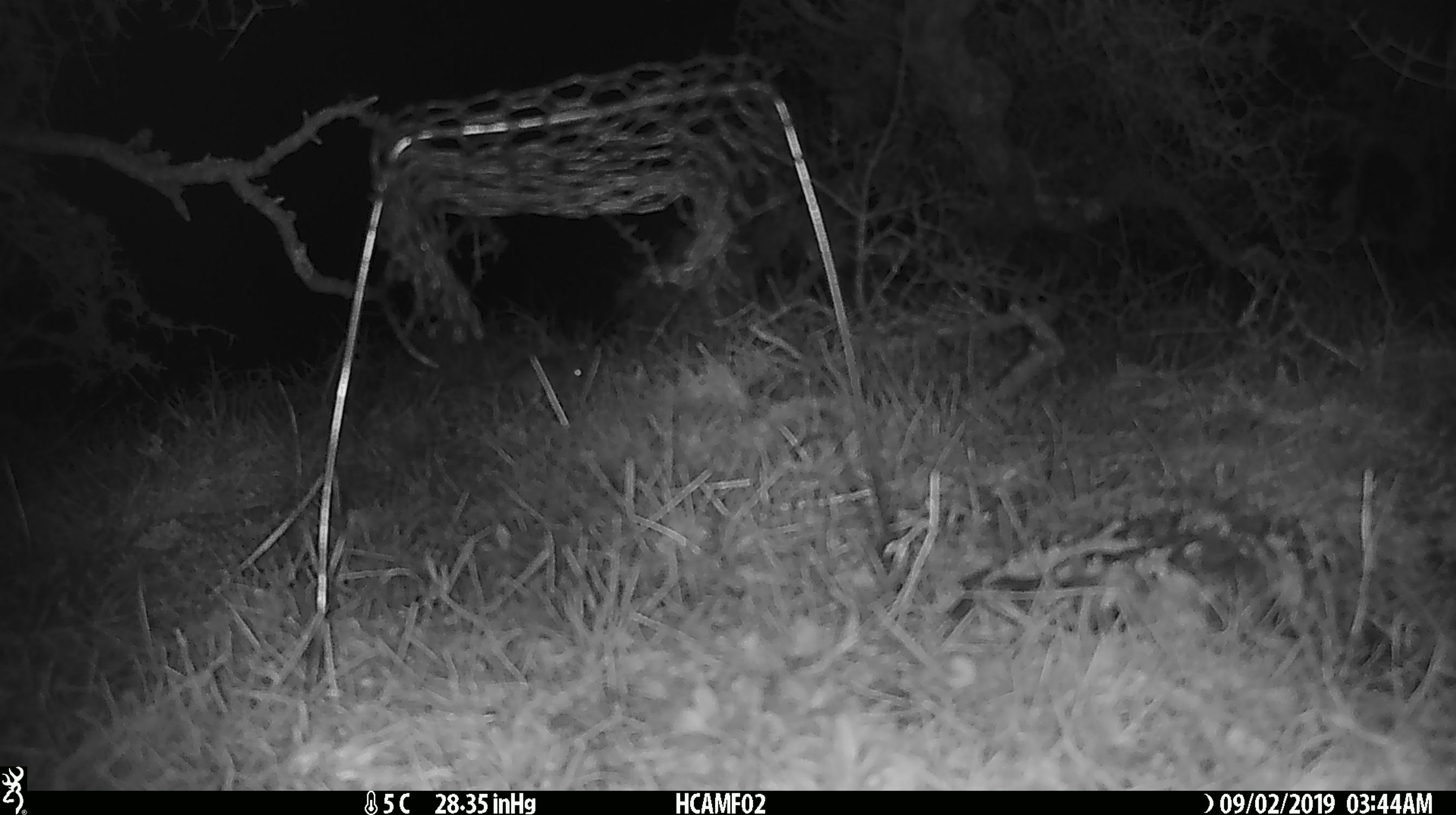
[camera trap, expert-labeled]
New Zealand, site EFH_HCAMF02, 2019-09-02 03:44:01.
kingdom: Animalia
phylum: Chordata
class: Mammalia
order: Rodentia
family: Muridae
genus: Mus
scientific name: Mus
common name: mouse